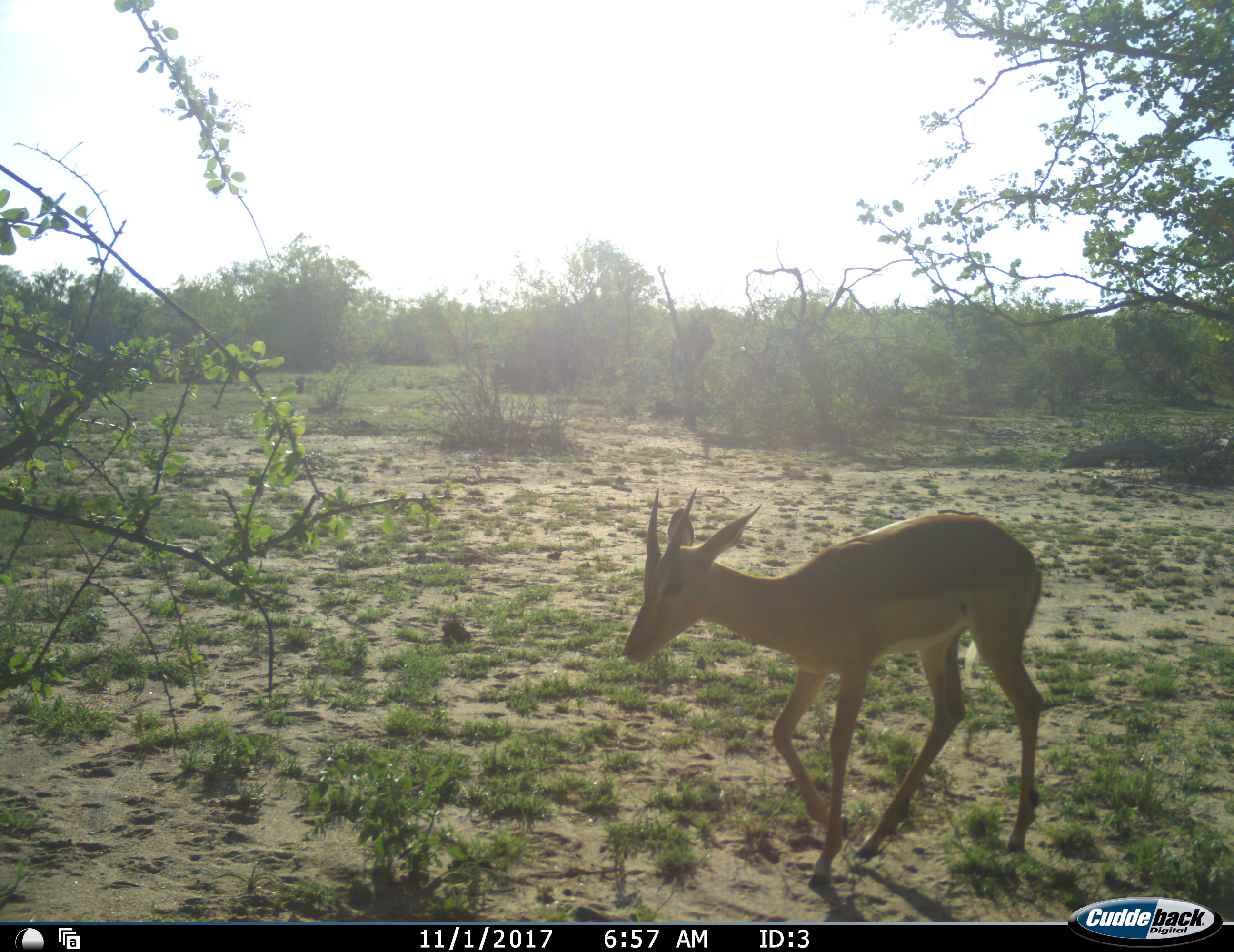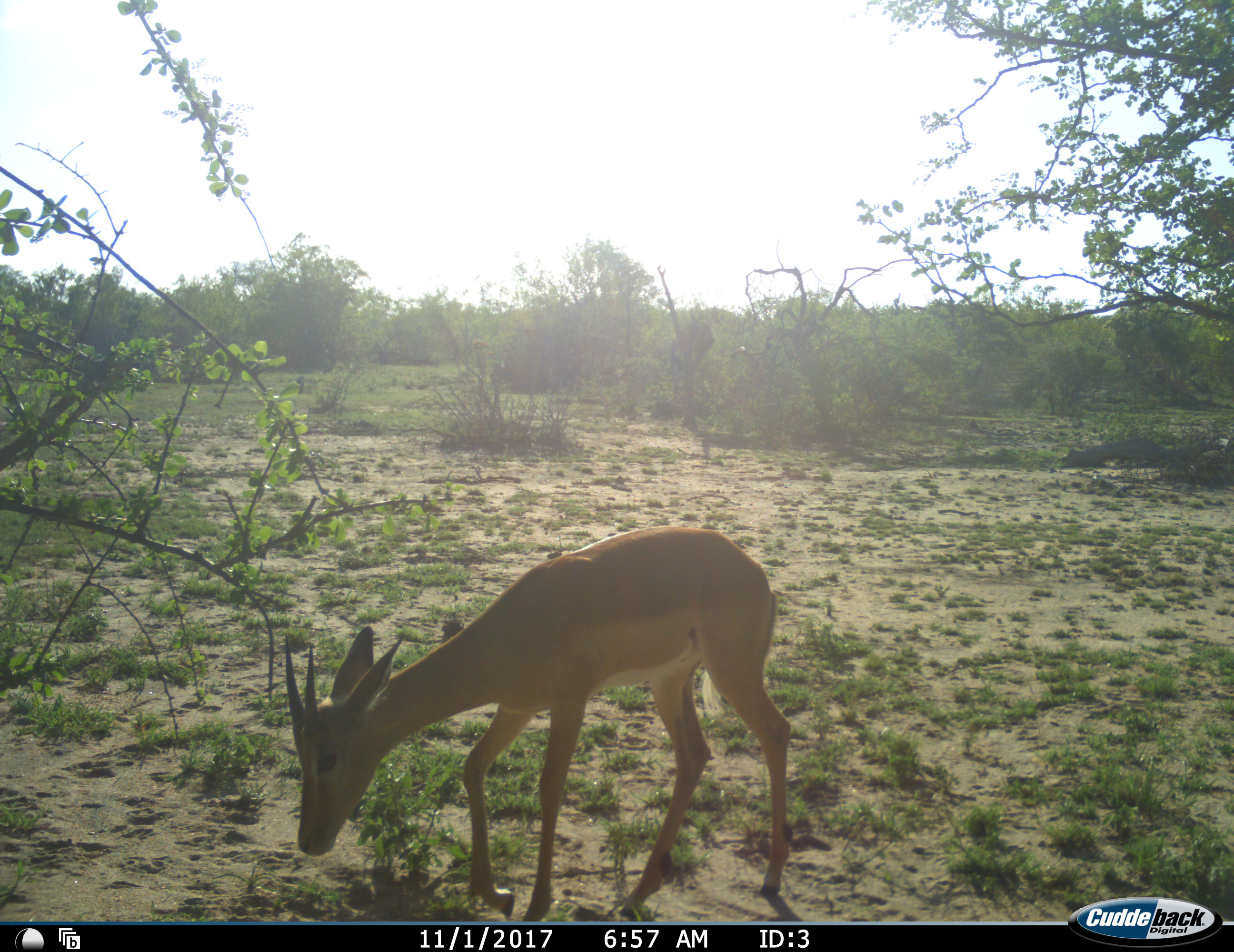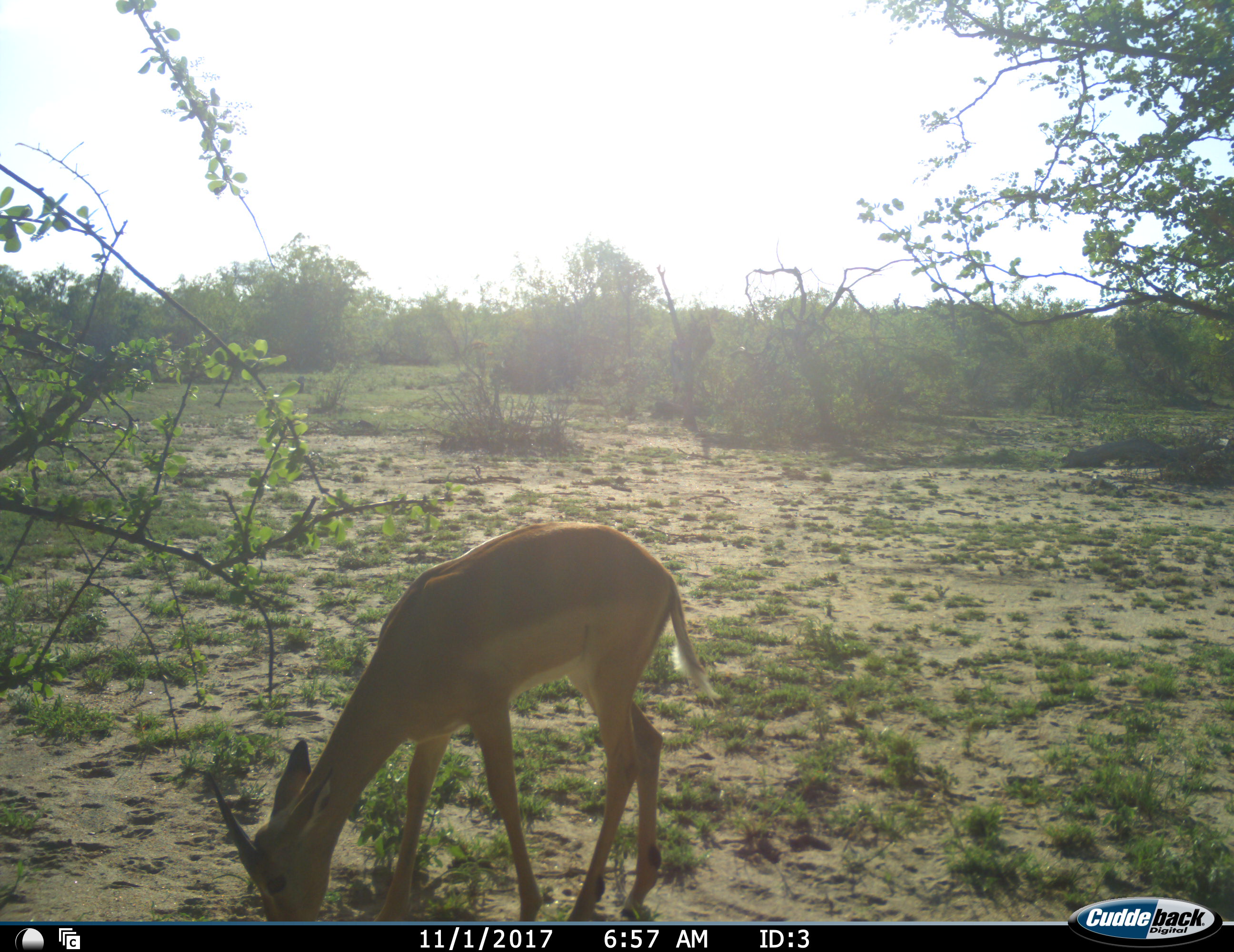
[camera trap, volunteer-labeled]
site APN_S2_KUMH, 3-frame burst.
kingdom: Animalia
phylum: Chordata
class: Mammalia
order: Artiodactyla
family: Bovidae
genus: Aepyceros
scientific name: Aepyceros melampus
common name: impala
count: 1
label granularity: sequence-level